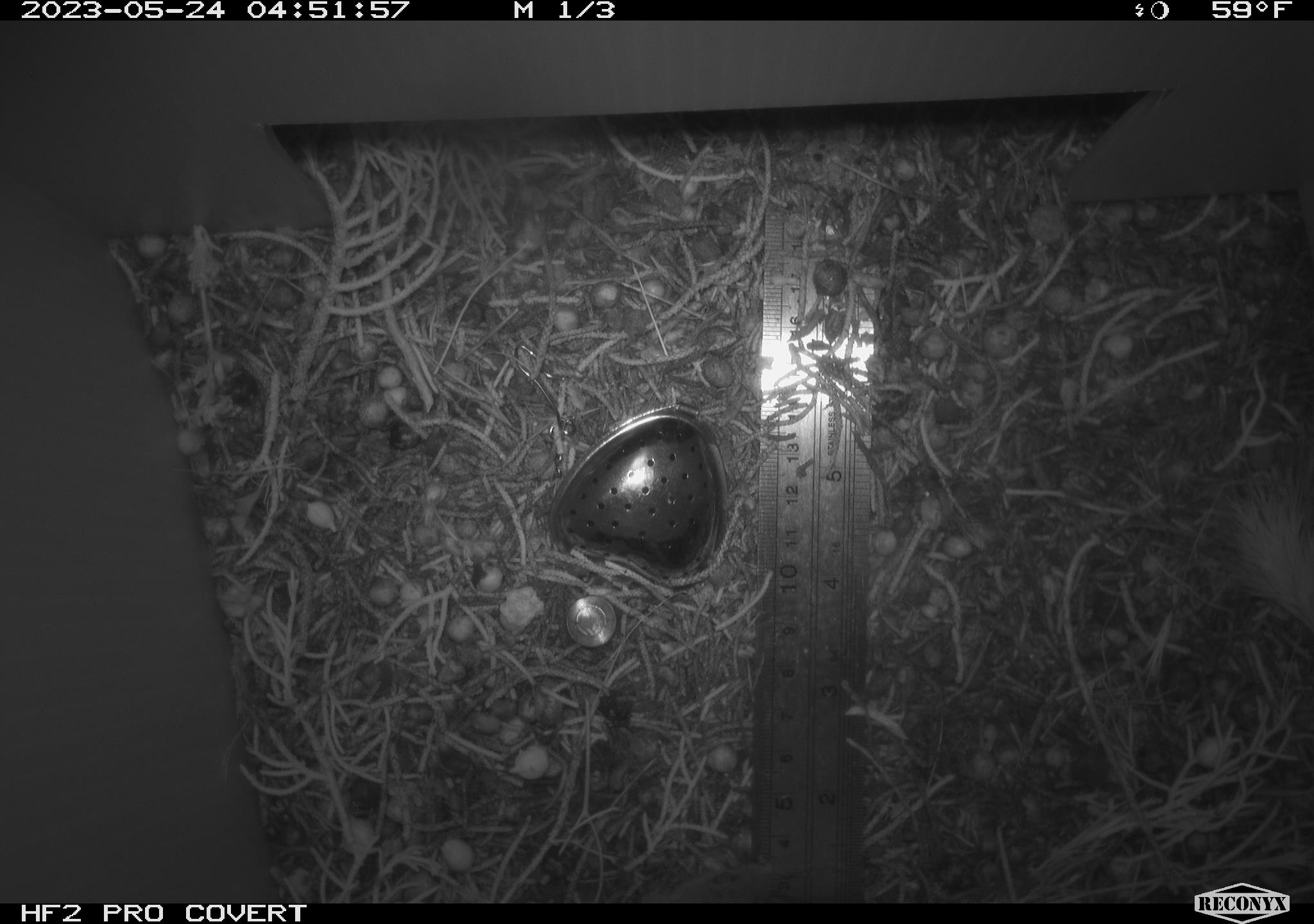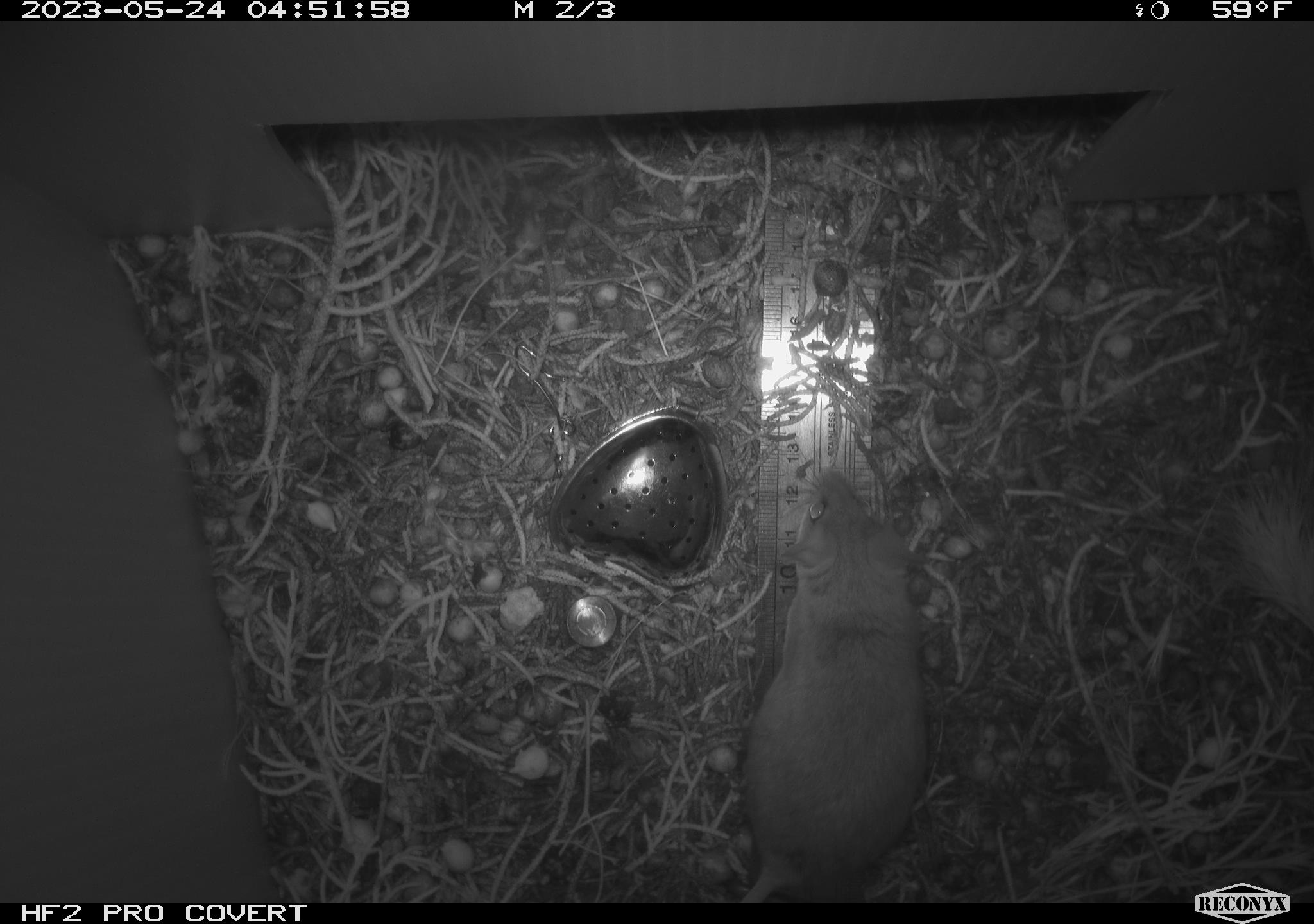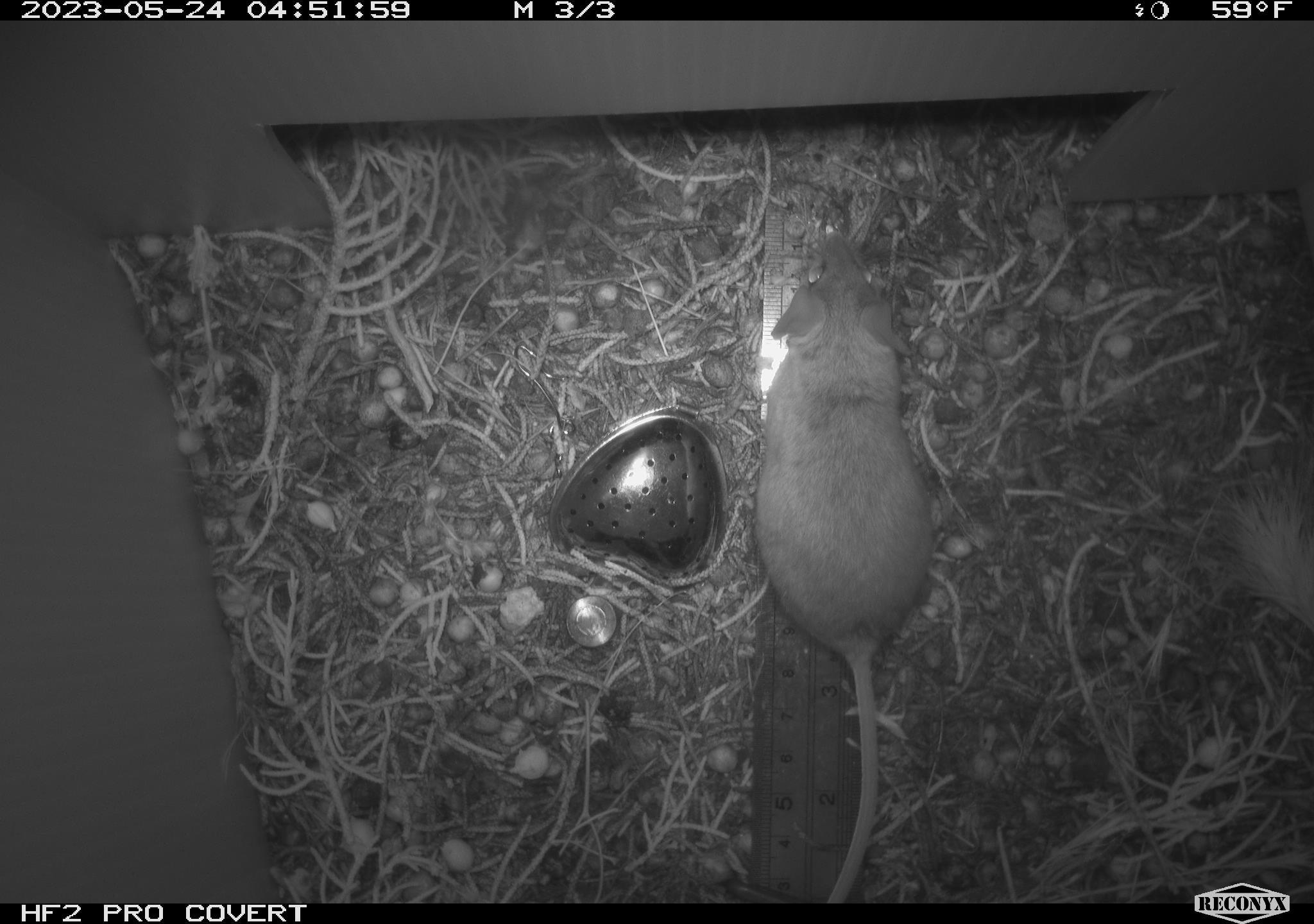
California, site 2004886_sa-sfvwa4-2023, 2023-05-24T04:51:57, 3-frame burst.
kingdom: Animalia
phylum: Chordata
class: Mammalia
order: Rodentia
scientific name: Rodentia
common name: mouse species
Mouse species (Rodentia).